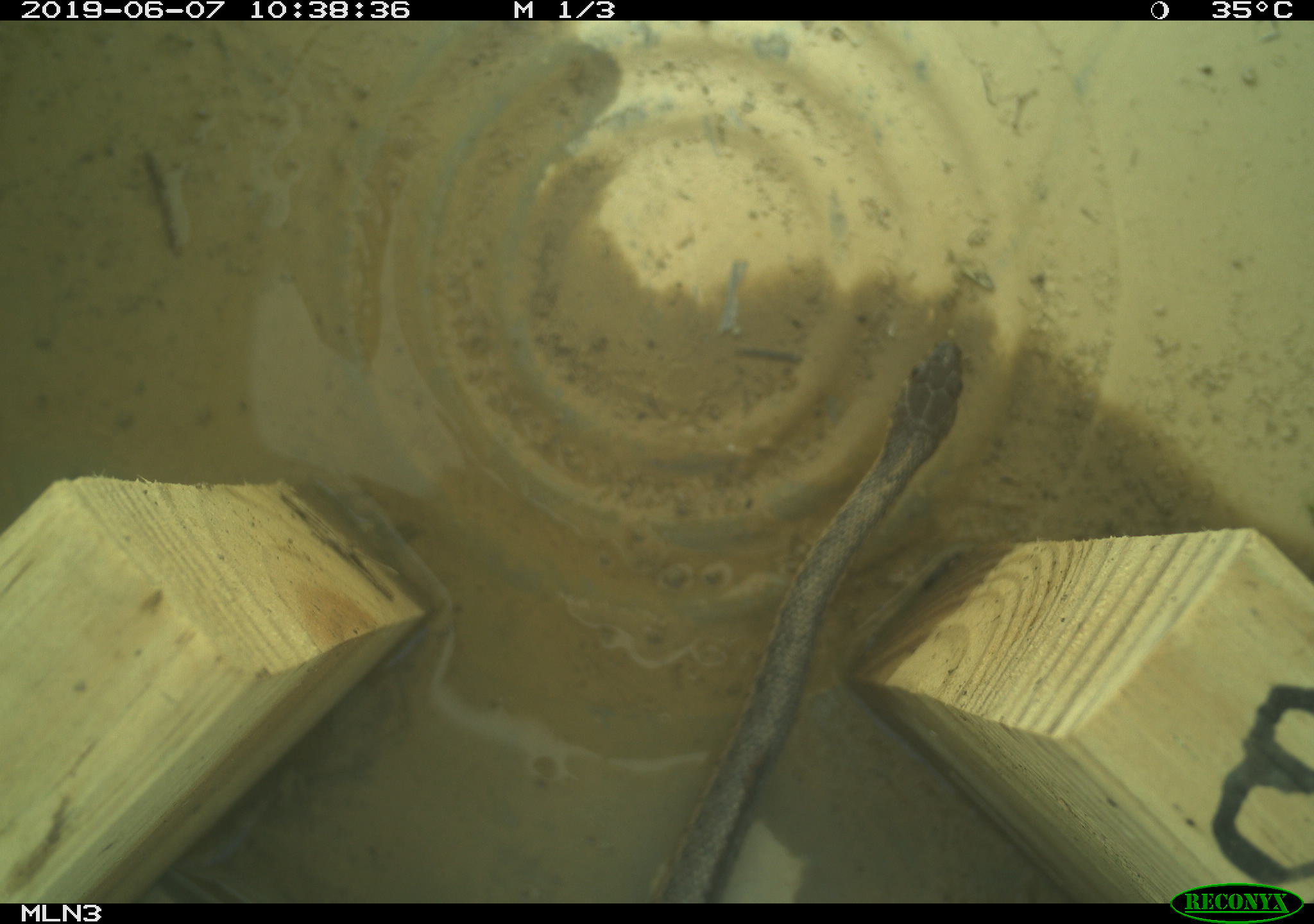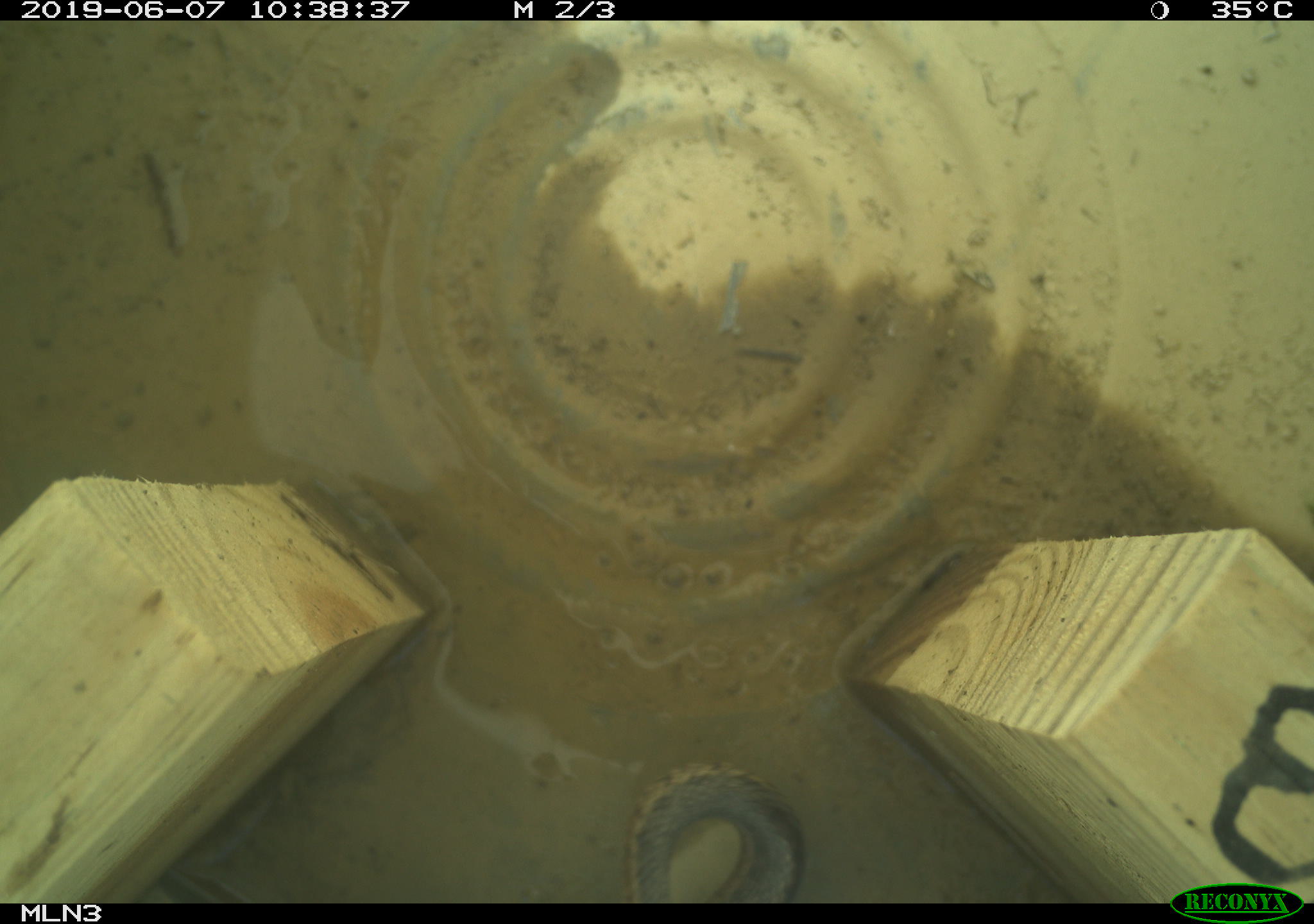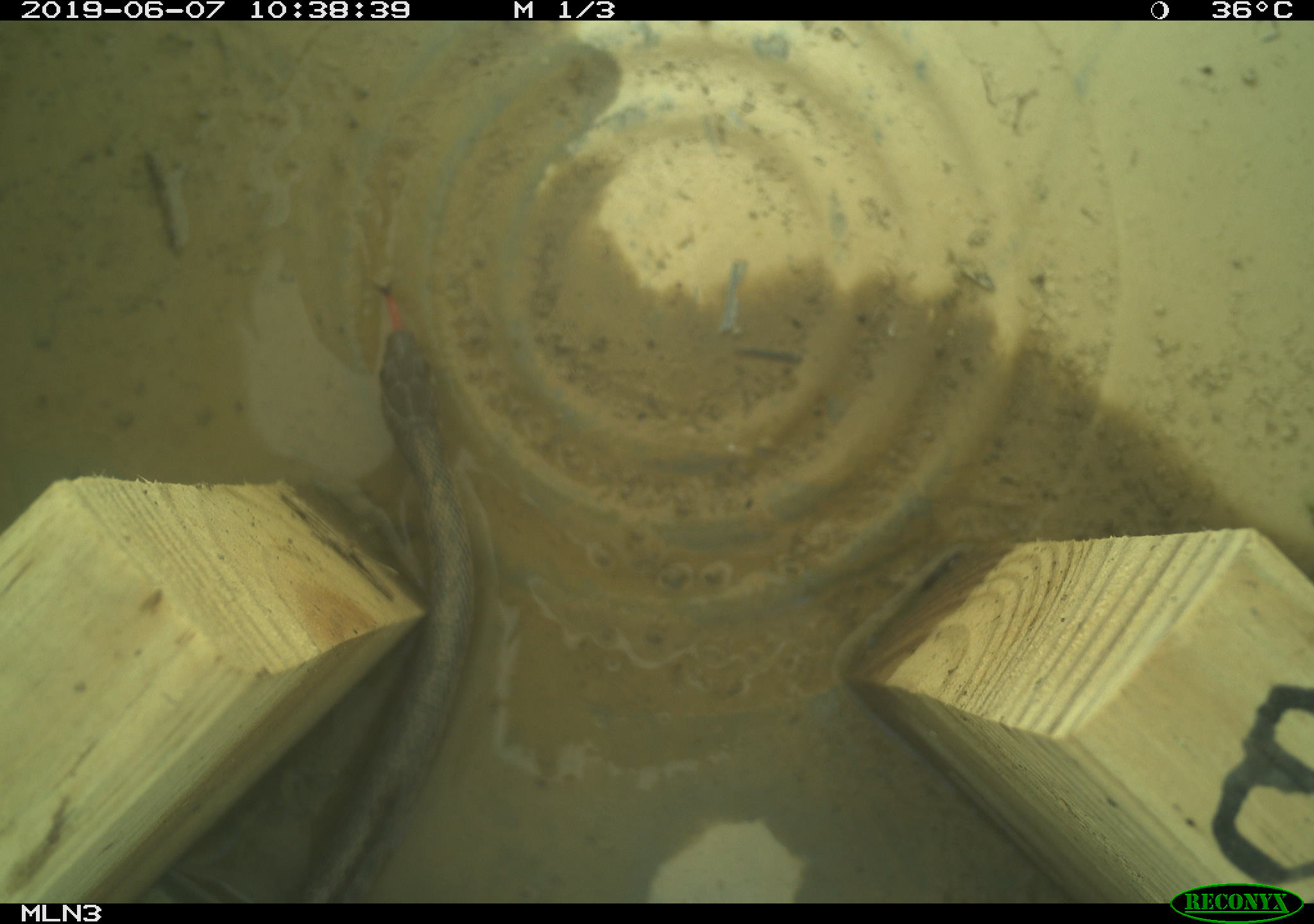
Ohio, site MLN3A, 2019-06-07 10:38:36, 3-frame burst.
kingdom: Animalia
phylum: Chordata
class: Reptilia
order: Squamata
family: Colubridae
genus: Thamnophis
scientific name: Thamnophis sirtalis sirtalis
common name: eastern gartersnake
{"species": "eastern gartersnake (Thamnophis sirtalis sirtalis)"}